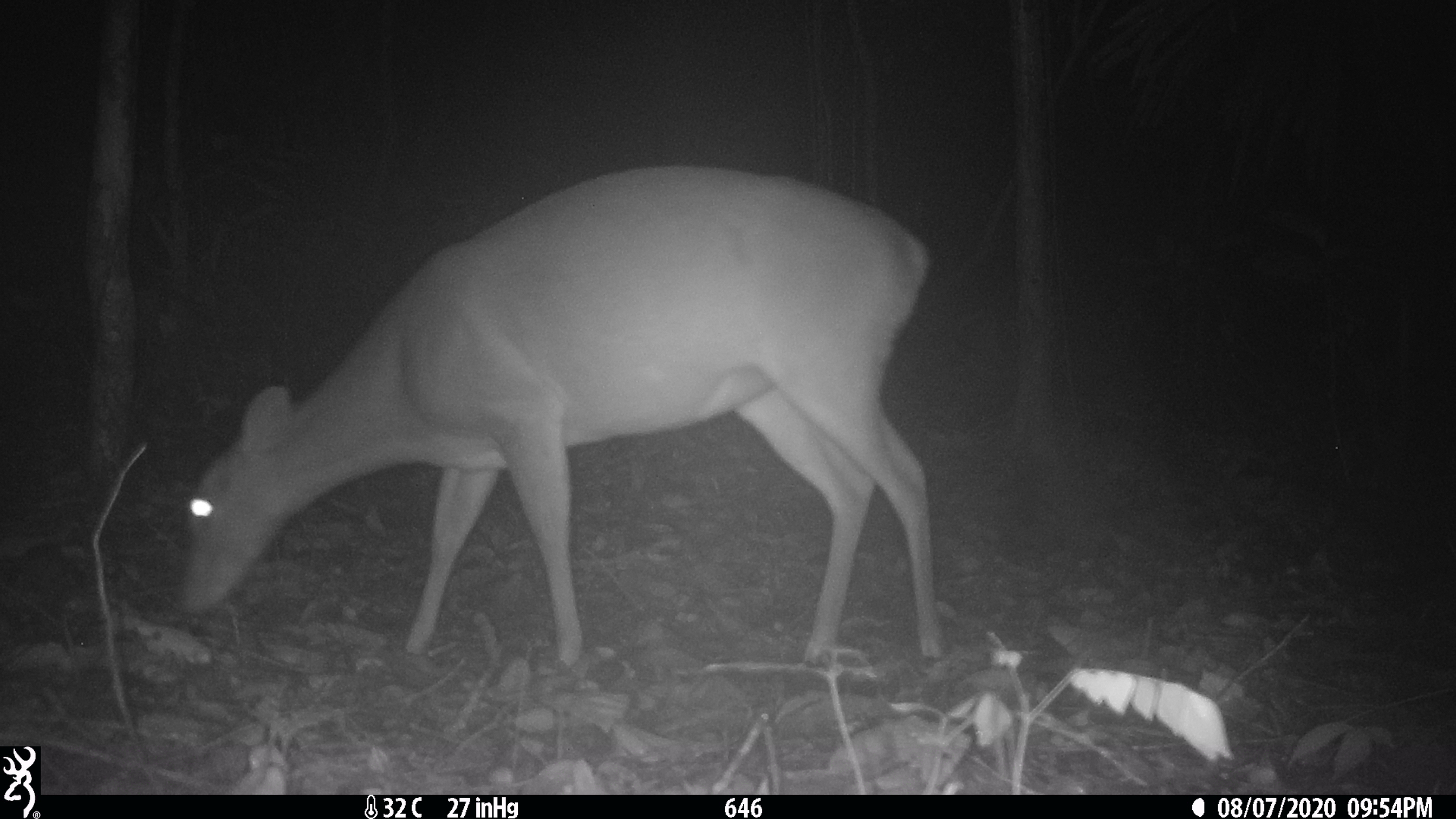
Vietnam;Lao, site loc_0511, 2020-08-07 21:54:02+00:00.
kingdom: Animalia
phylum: Chordata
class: Mammalia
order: Artiodactyla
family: Cervidae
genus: Muntiacus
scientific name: Muntiacus vuquangensis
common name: large-antlered muntjac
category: large antlered muntjac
Large antlered muntjac (large-antlered muntjac) (Muntiacus vuquangensis). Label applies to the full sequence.